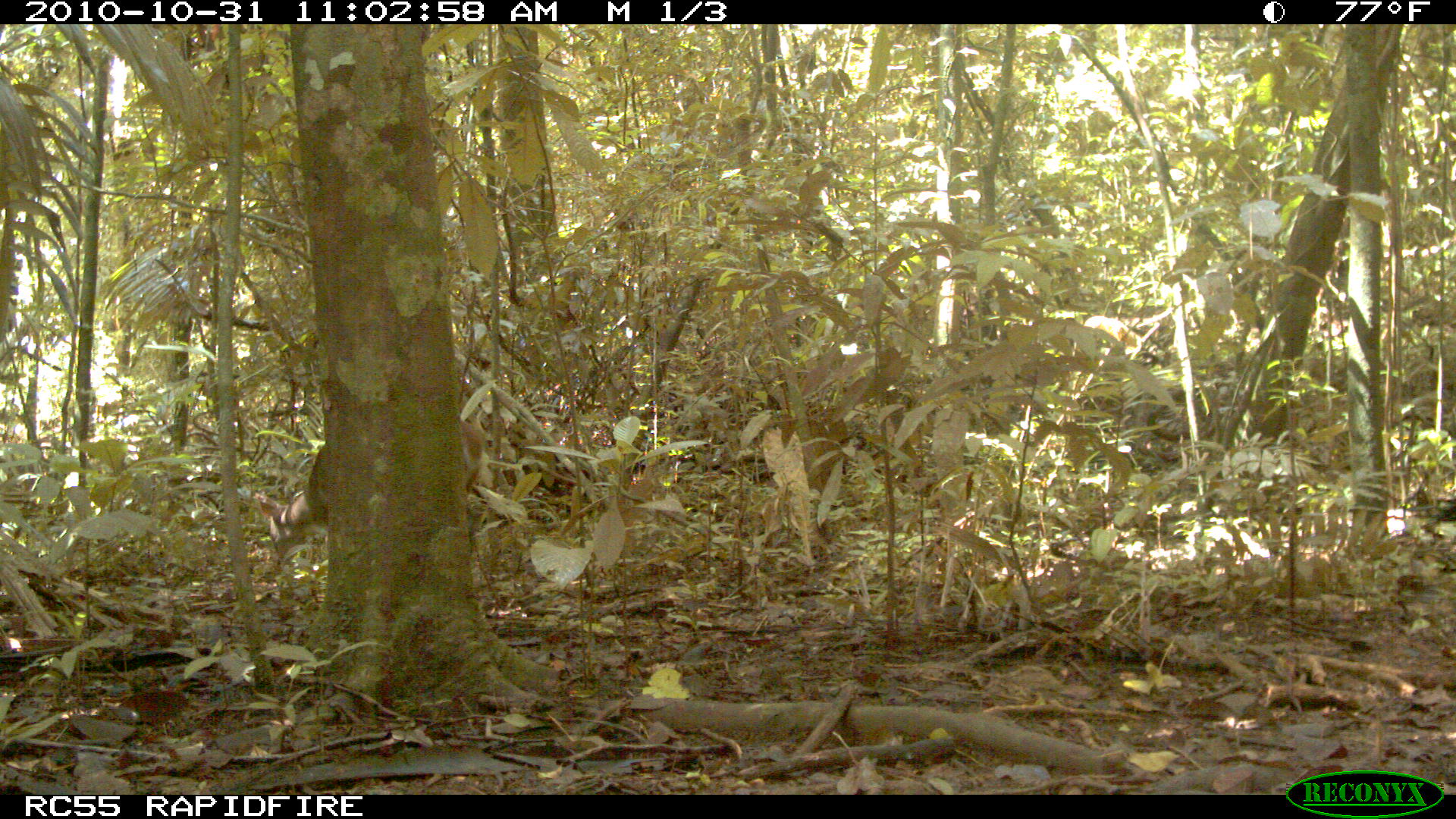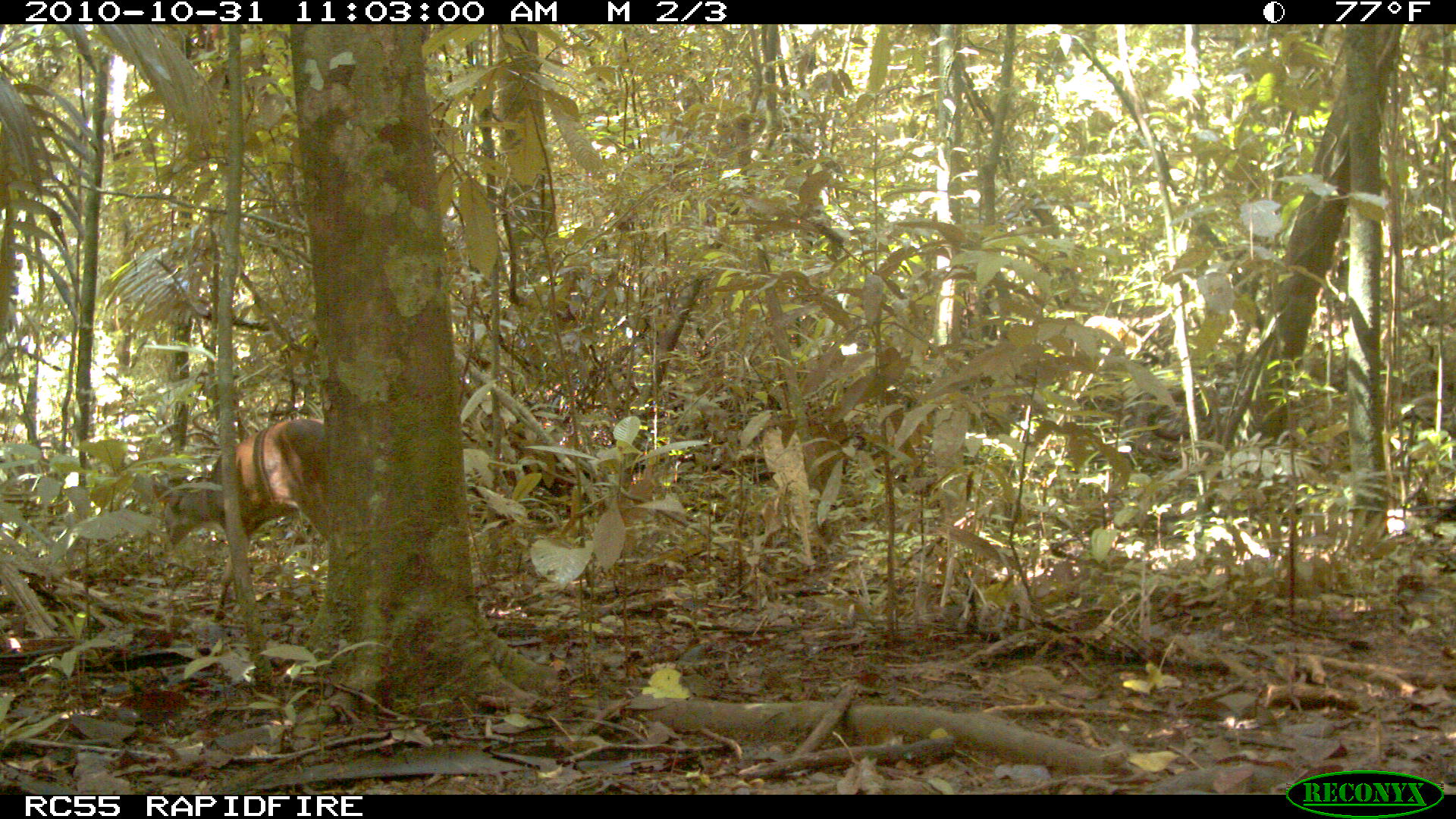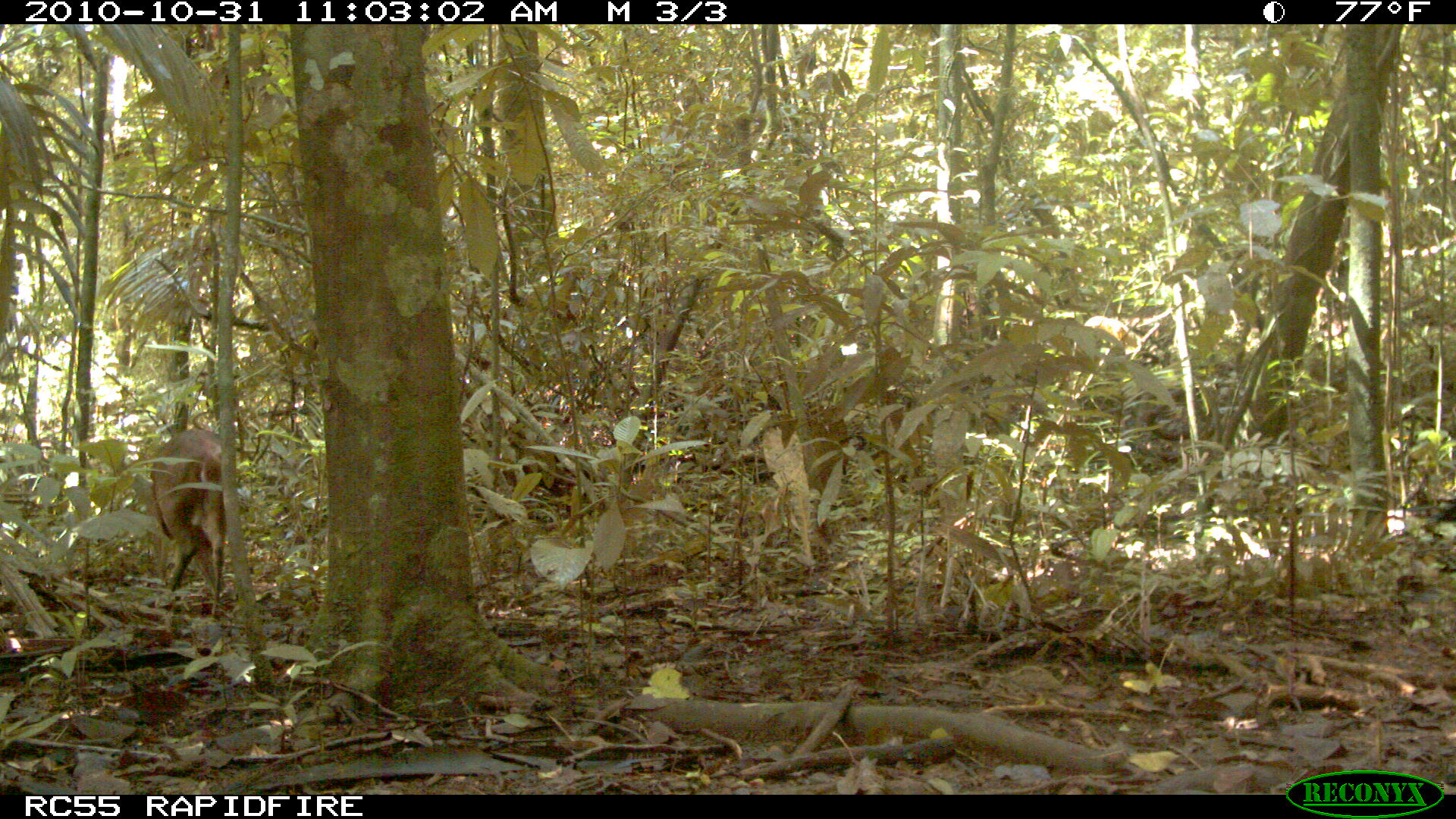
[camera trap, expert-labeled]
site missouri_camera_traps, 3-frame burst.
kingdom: Animalia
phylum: Chordata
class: Mammalia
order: Artiodactyla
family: Cervidae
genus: Odocoileus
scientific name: Odocoileus virginianus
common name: white-tailed deer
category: white tailed deer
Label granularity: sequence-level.